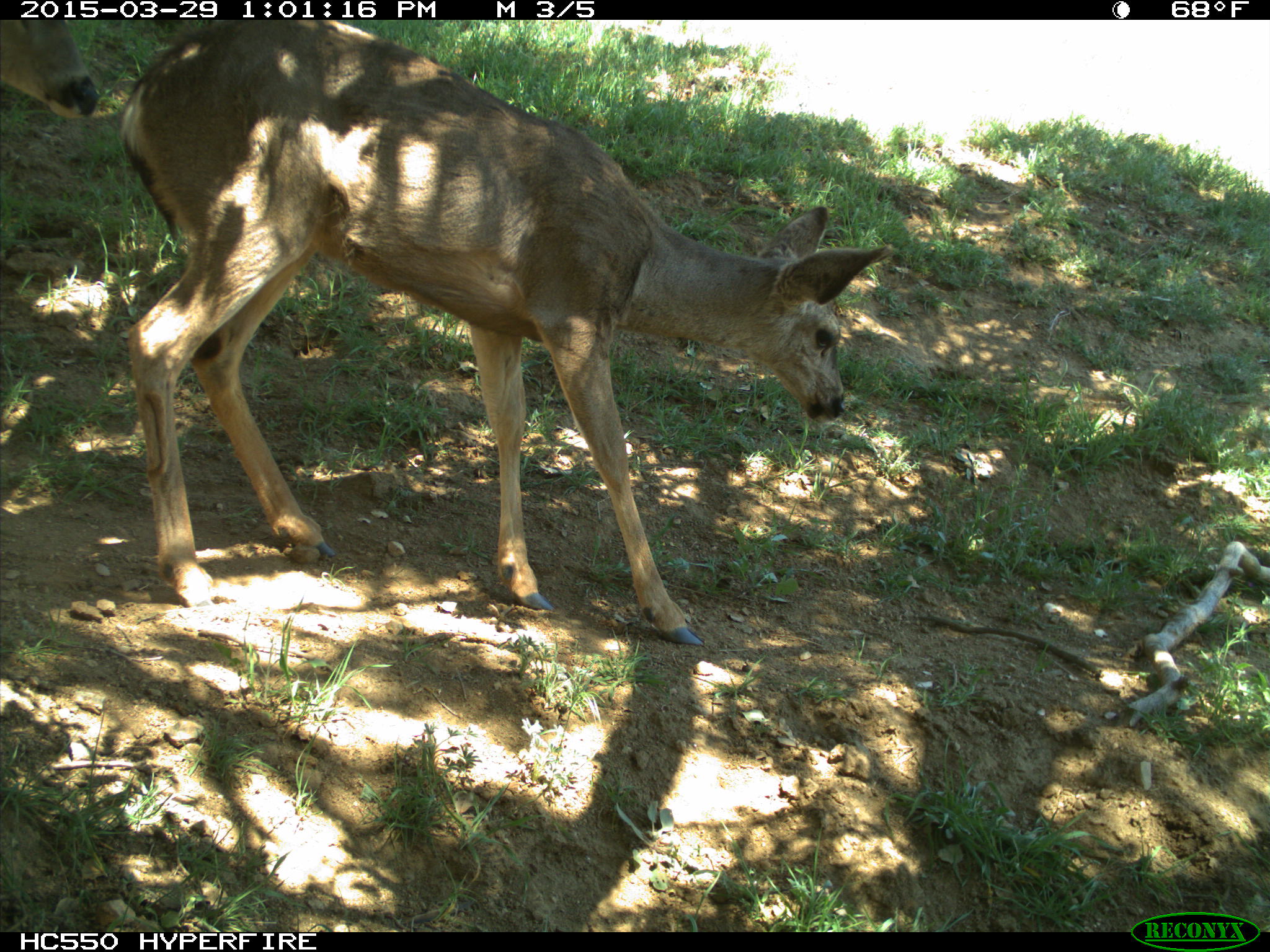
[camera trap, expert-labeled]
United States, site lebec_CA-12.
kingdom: Animalia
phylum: Chordata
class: Mammalia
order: Artiodactyla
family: Cervidae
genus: Odocoileus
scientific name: Odocoileus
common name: deer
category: unidentified deer